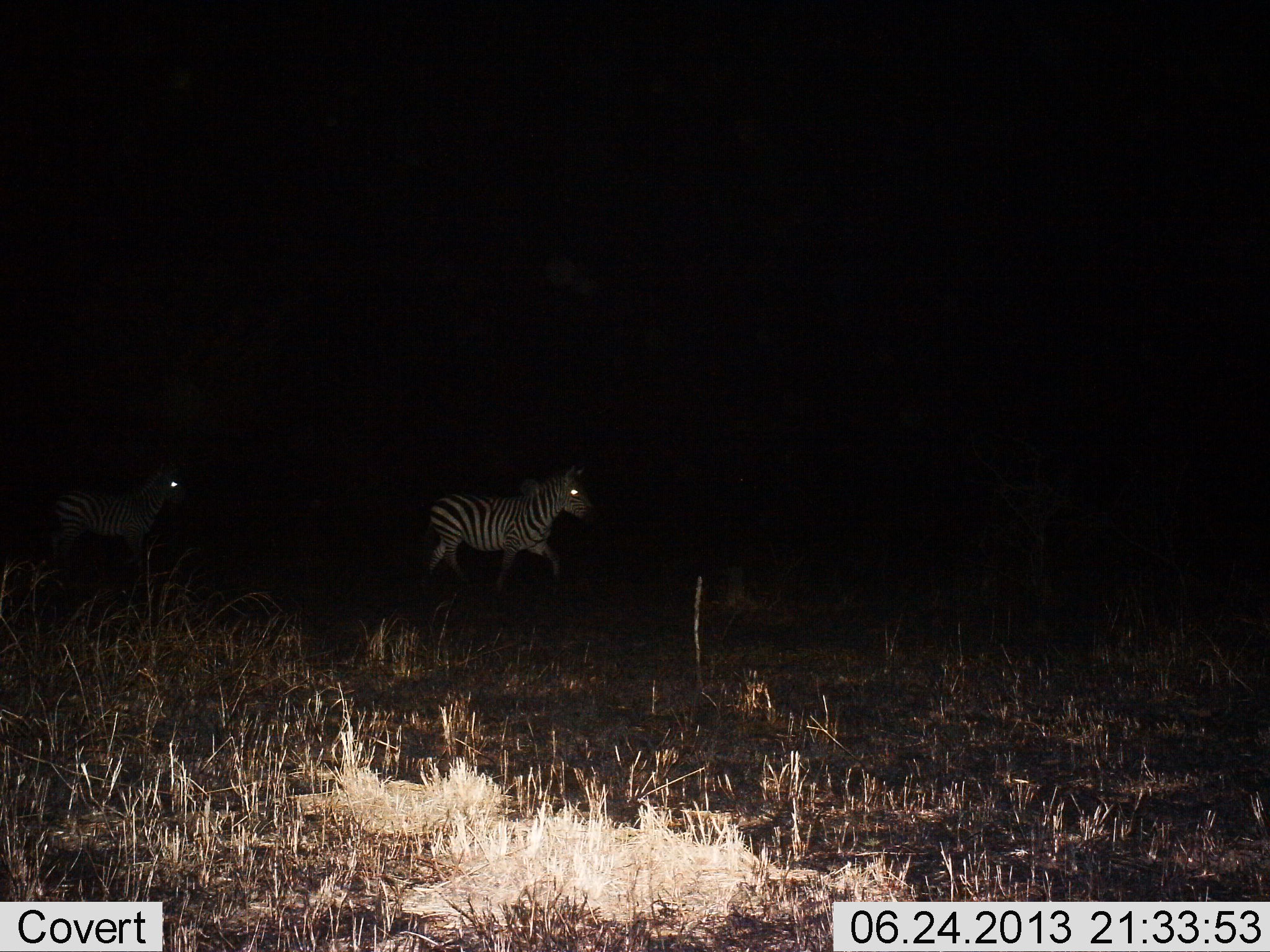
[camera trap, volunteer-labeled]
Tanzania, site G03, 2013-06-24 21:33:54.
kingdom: Animalia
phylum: Chordata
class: Mammalia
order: Perissodactyla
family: Equidae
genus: Equus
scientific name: Equus quagga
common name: plains zebra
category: zebra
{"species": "zebra (plains zebra) (Equus quagga)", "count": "2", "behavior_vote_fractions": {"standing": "25%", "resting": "0%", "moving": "86%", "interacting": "0%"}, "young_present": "0%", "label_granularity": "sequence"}